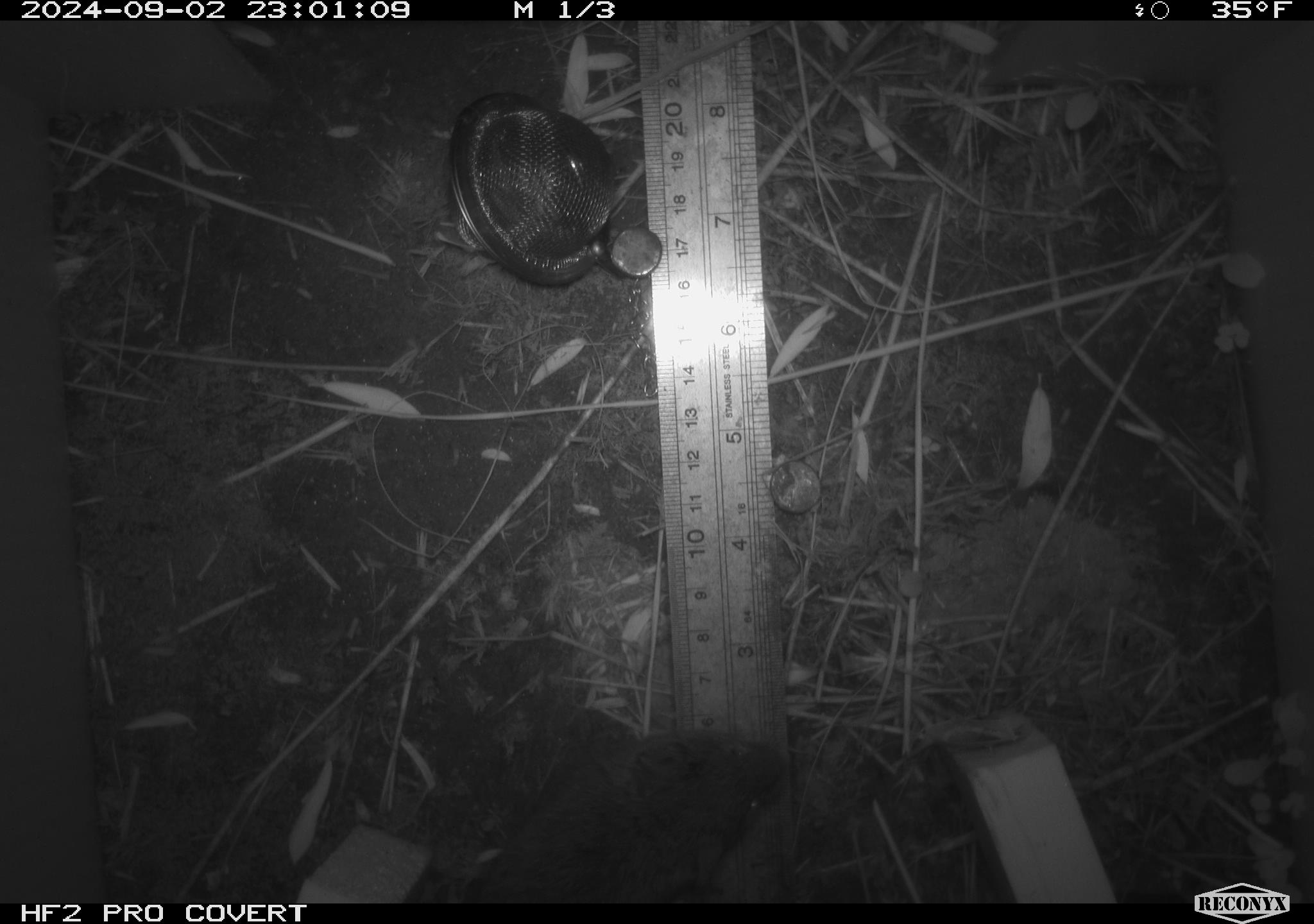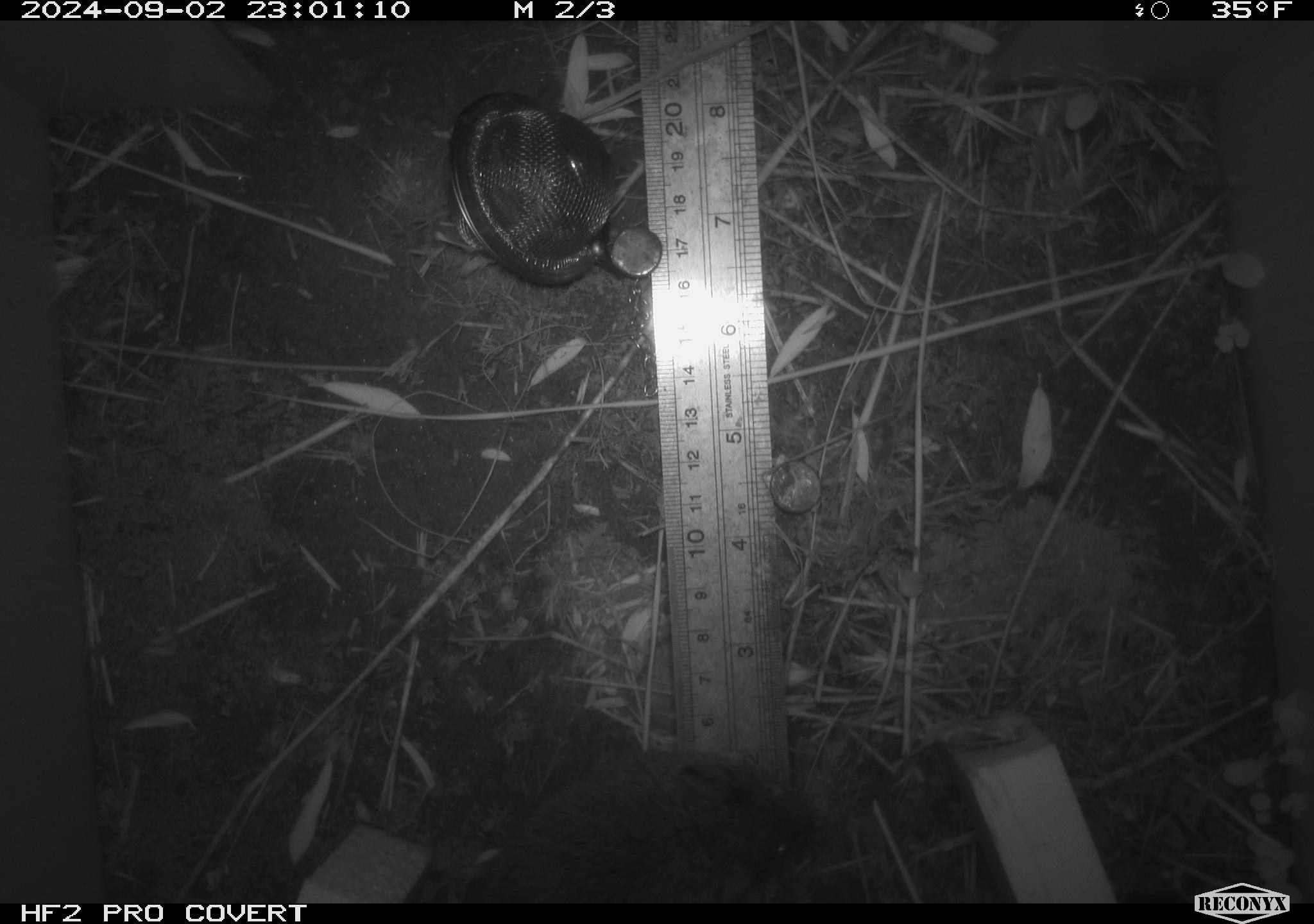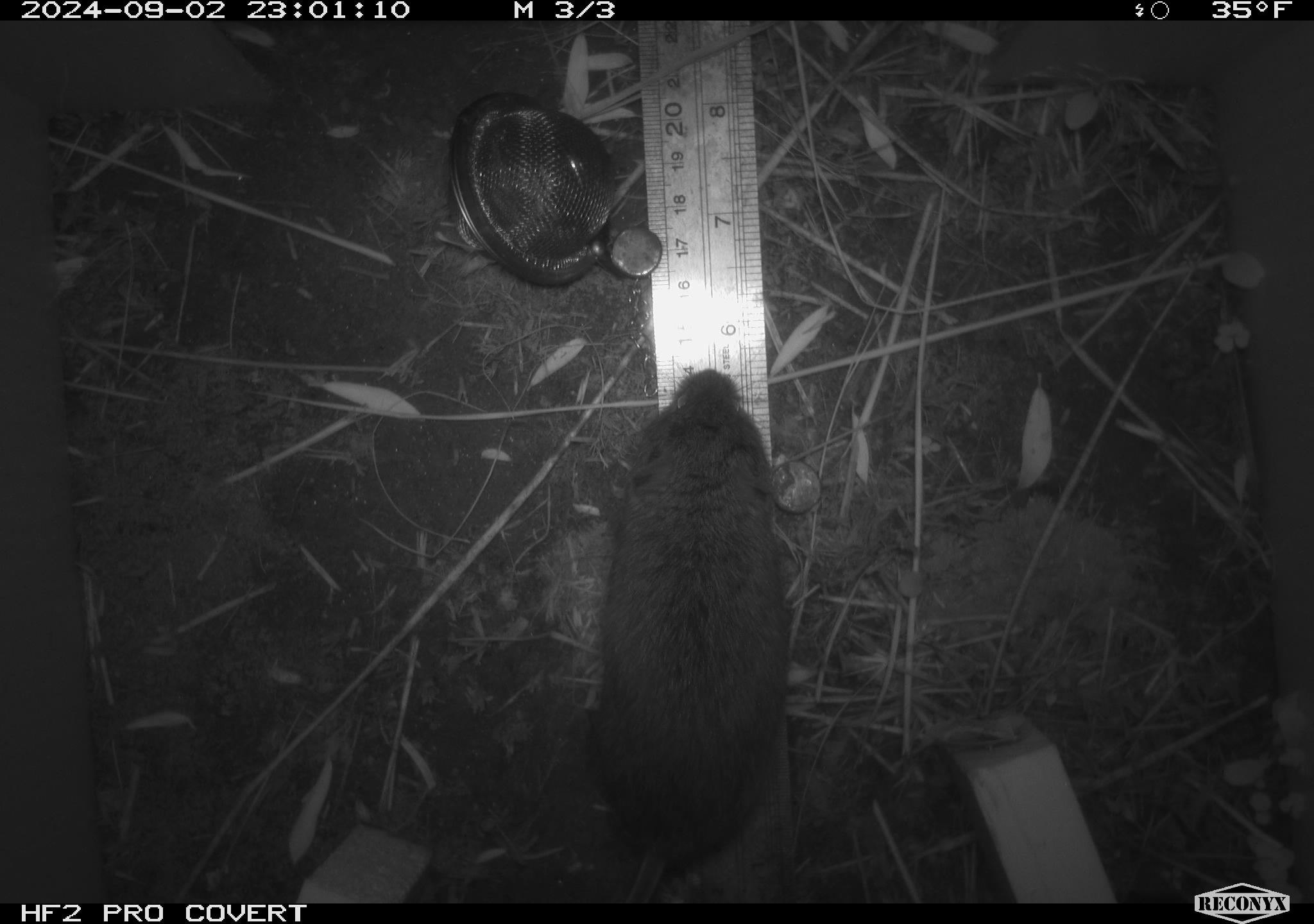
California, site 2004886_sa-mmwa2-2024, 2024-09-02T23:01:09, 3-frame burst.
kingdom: Animalia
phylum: Chordata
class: Mammalia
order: Rodentia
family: Cricetidae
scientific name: Arvicolinae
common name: voles, lemmings, and muskrats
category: arvicolinae subfamily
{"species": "arvicolinae subfamily (voles, lemmings, and muskrats) (Arvicolinae)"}